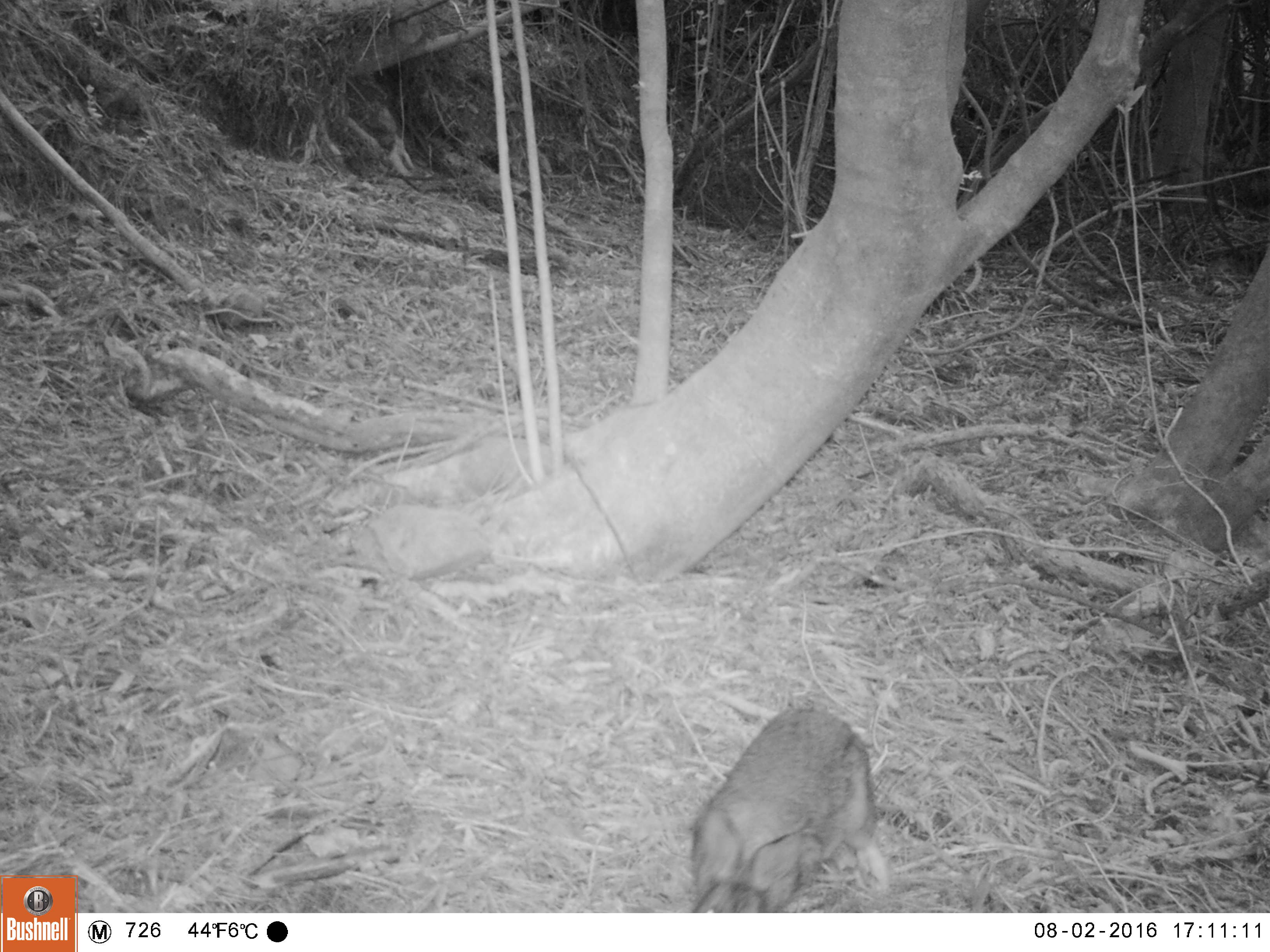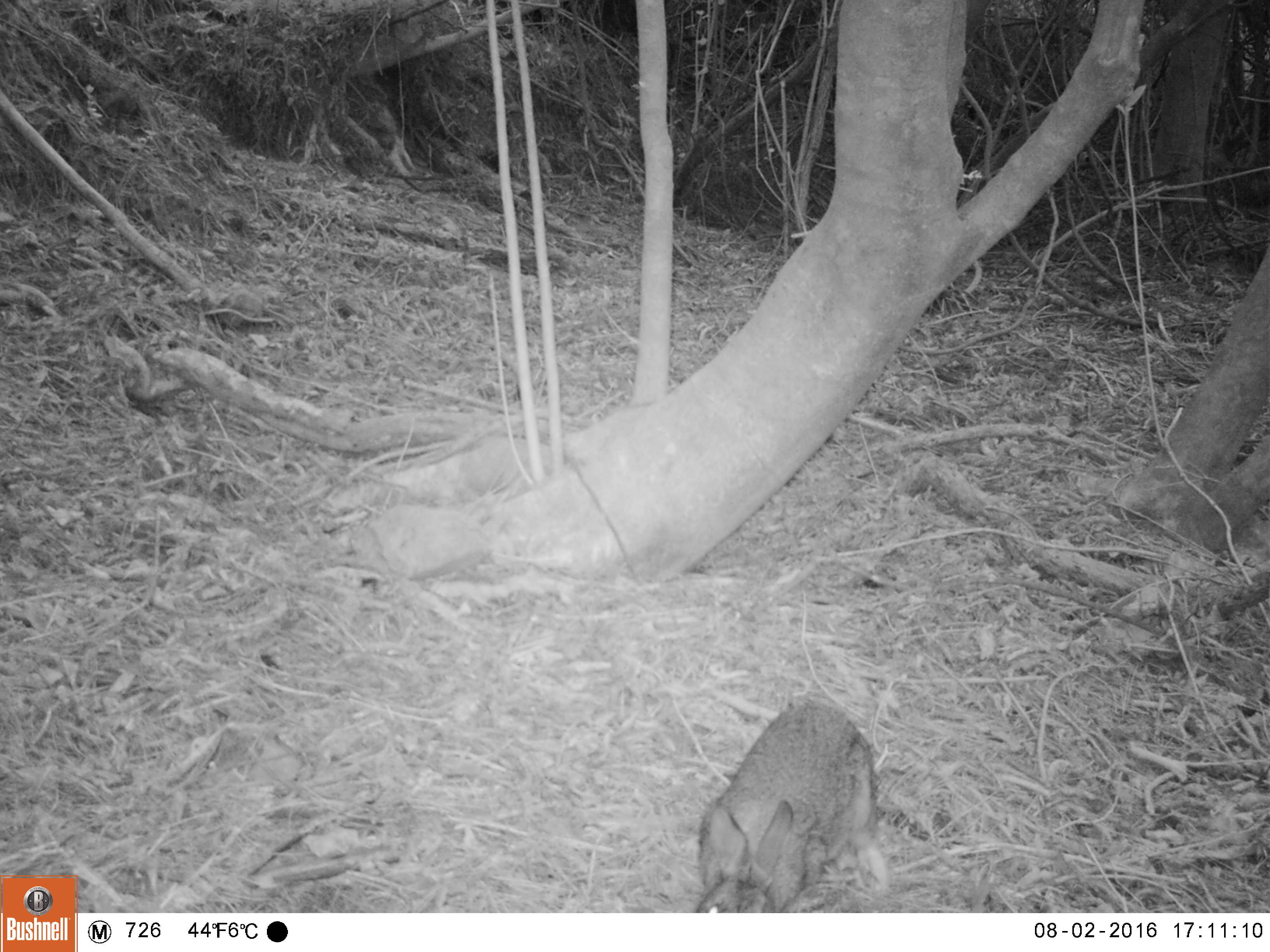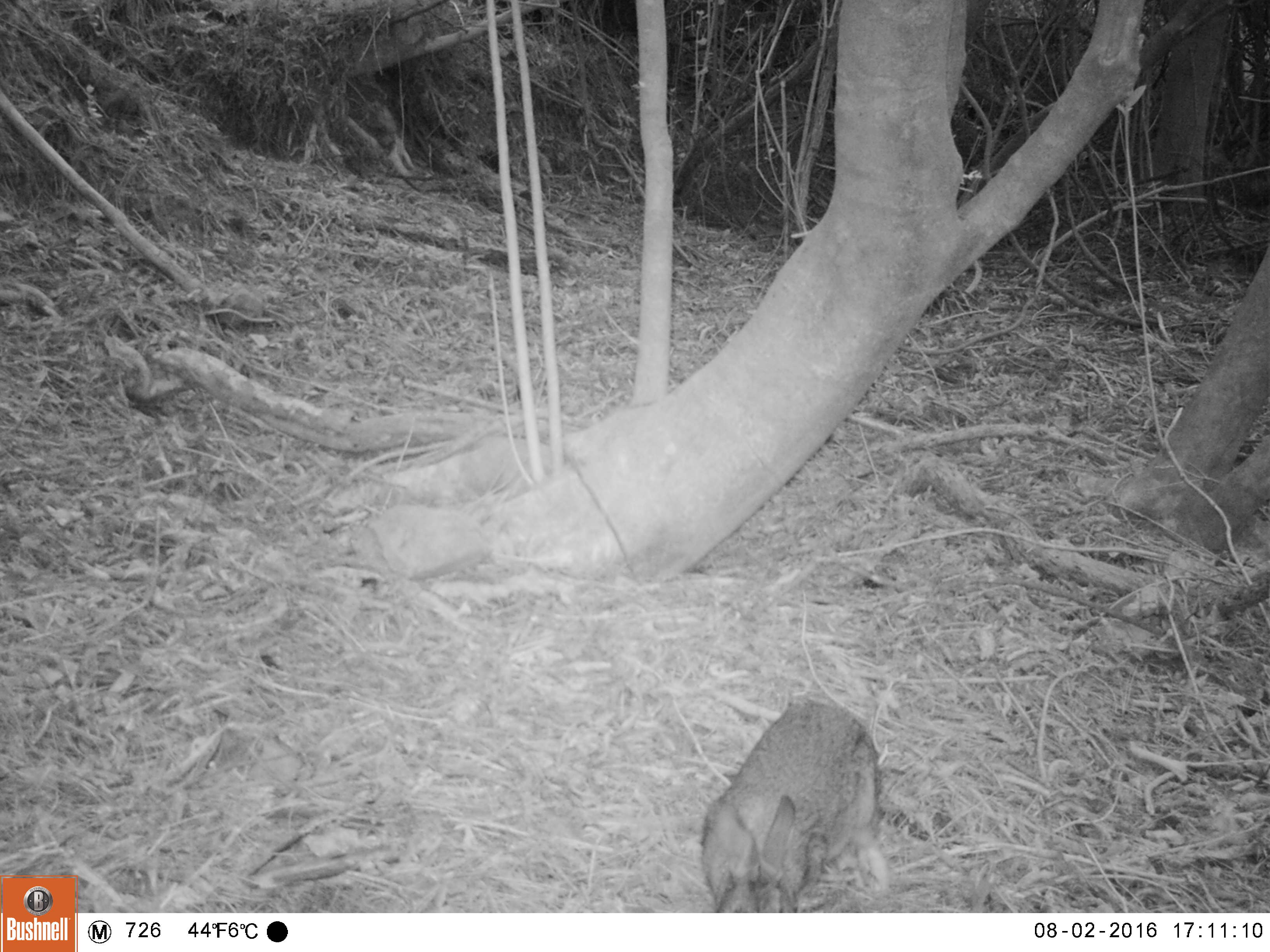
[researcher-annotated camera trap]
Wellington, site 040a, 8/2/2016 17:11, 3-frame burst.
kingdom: Animalia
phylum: Chordata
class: Mammalia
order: Lagomorpha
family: Leporidae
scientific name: Leporidae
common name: rabbit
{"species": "rabbit (Leporidae)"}